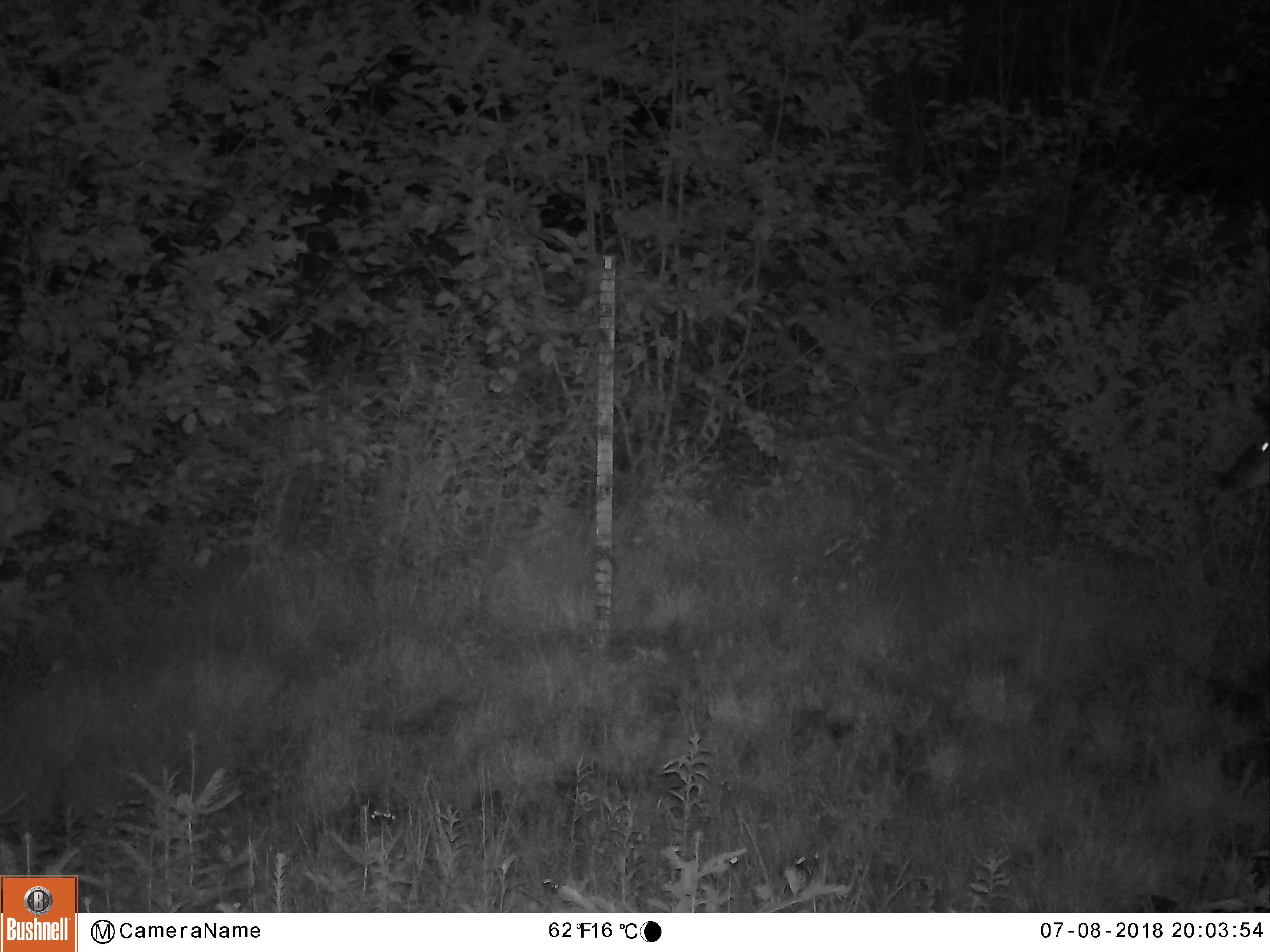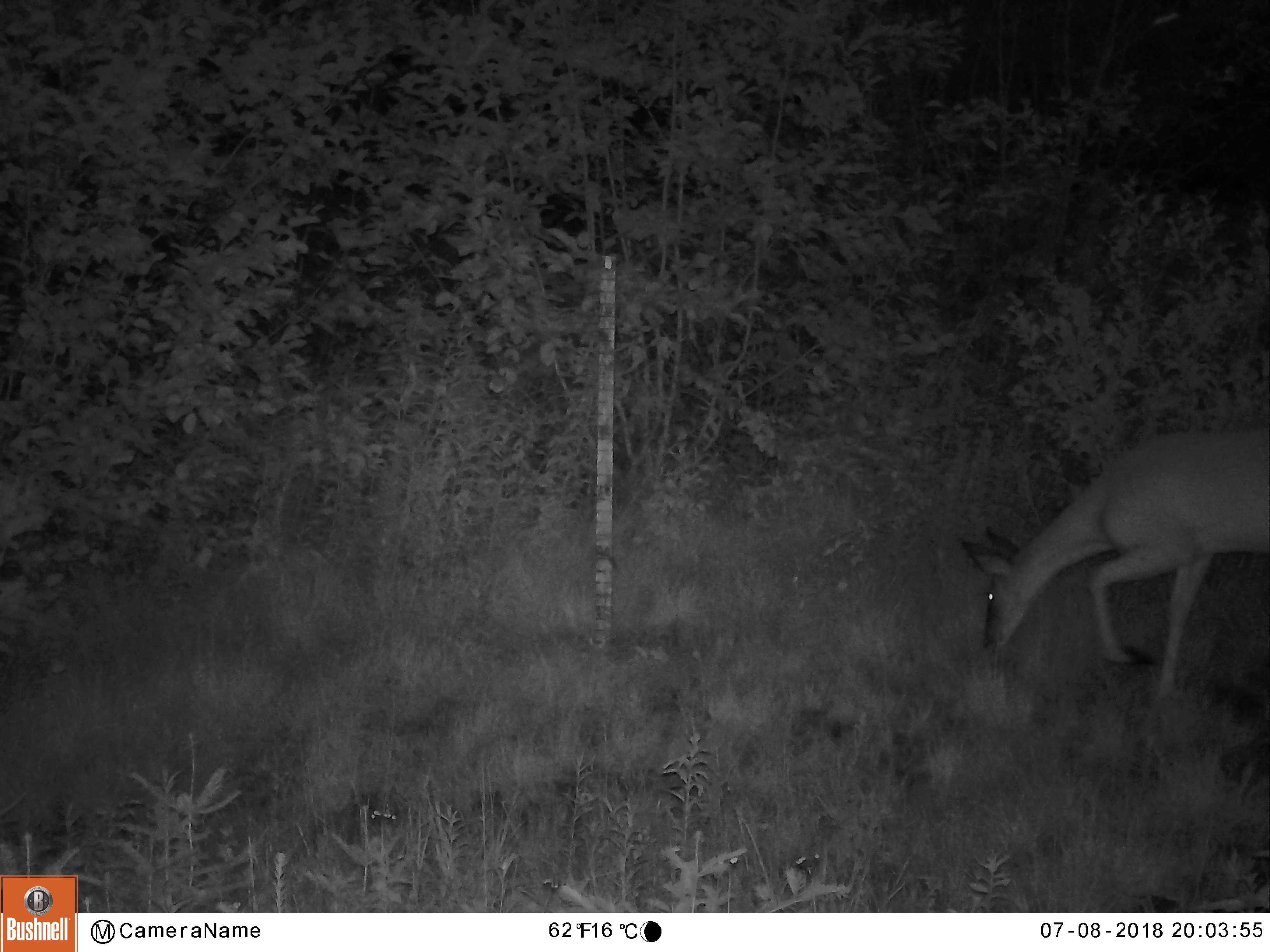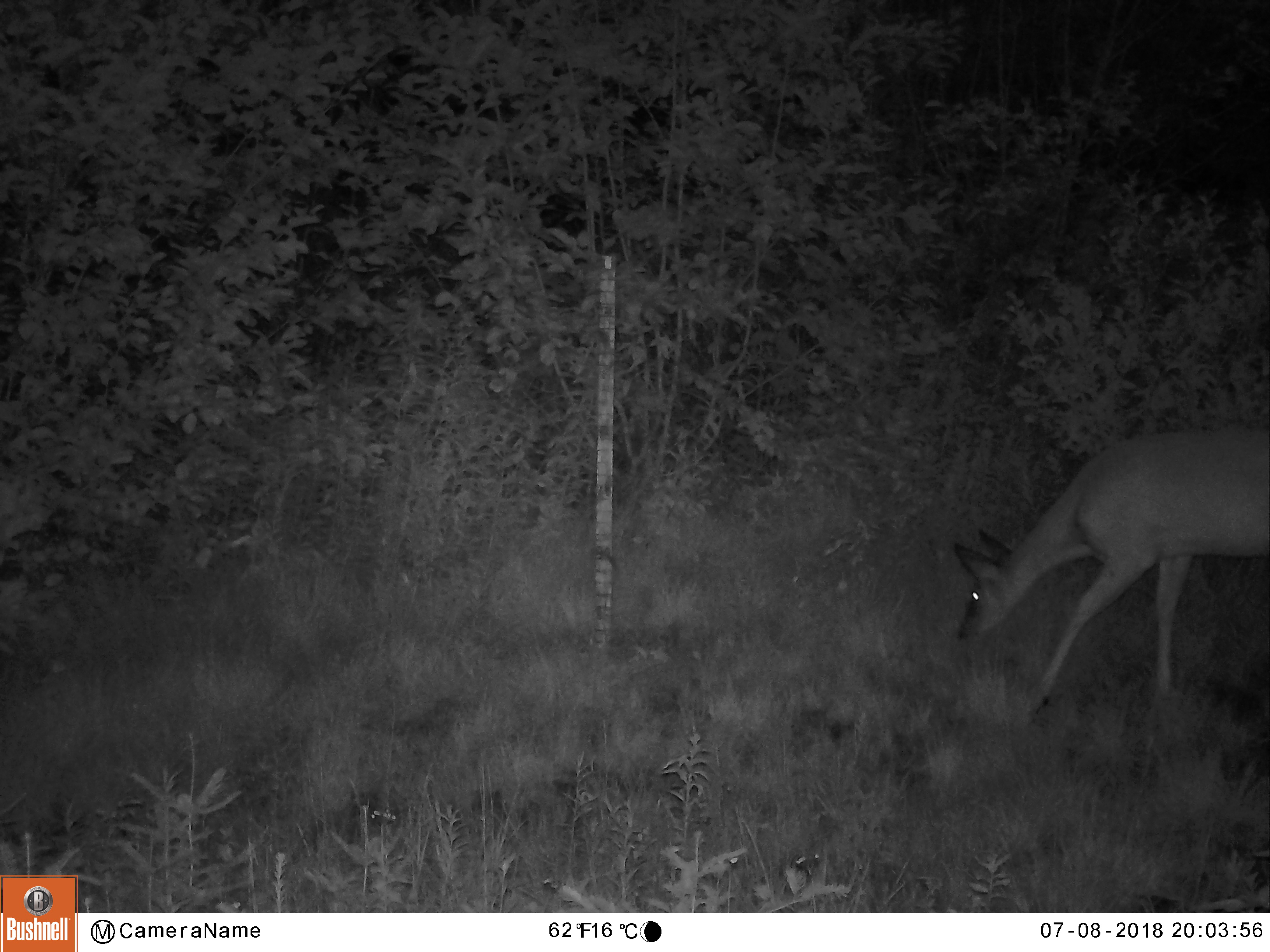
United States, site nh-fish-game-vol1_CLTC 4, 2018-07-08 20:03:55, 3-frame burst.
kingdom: Animalia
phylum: Chordata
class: Mammalia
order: Artiodactyla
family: Cervidae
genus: Odocoileus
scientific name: Odocoileus virginianus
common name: white-tailed deer